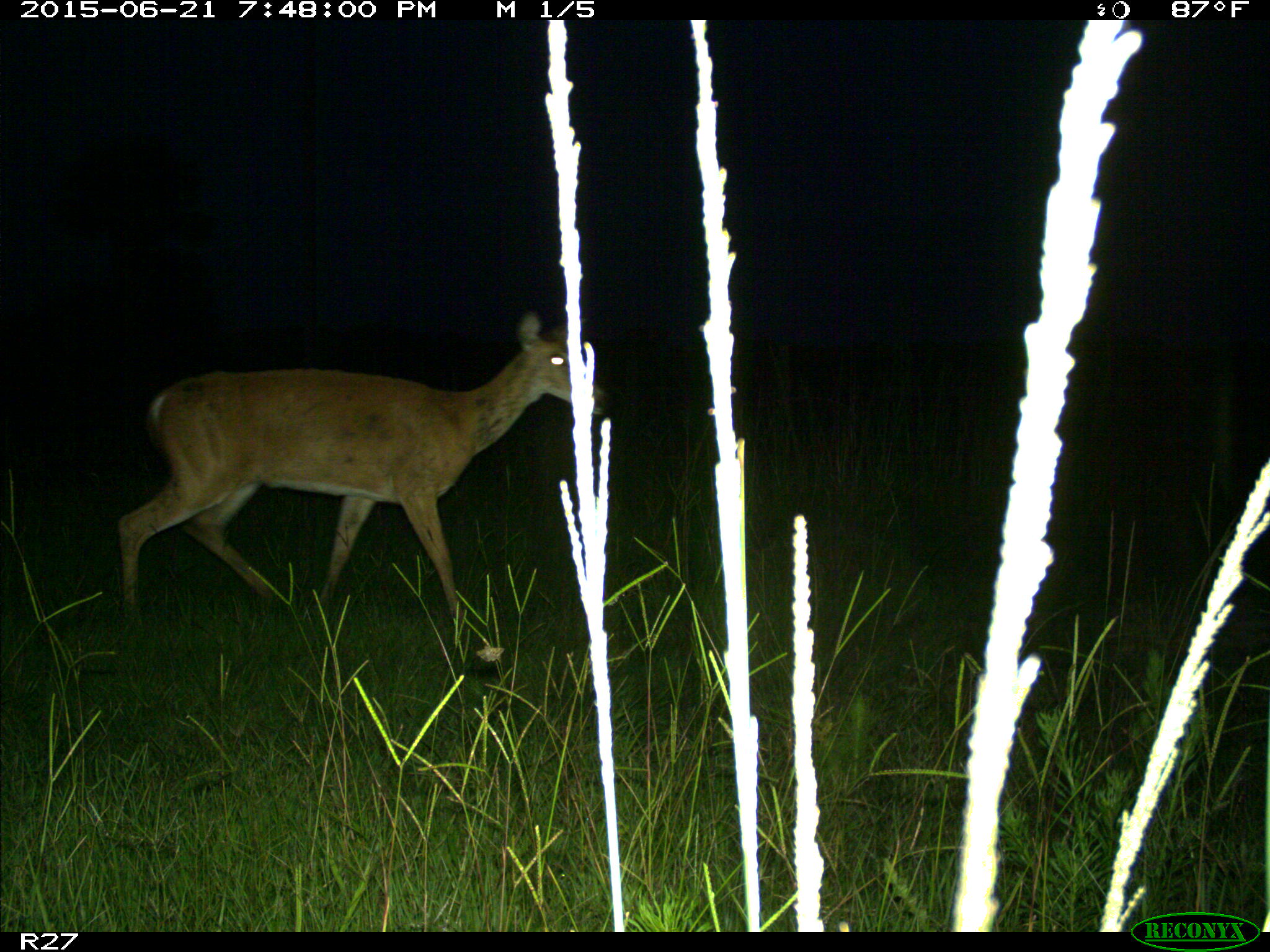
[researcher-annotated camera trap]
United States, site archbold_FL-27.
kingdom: Animalia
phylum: Chordata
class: Mammalia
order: Artiodactyla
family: Cervidae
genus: Odocoileus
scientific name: Odocoileus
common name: deer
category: unidentified deer